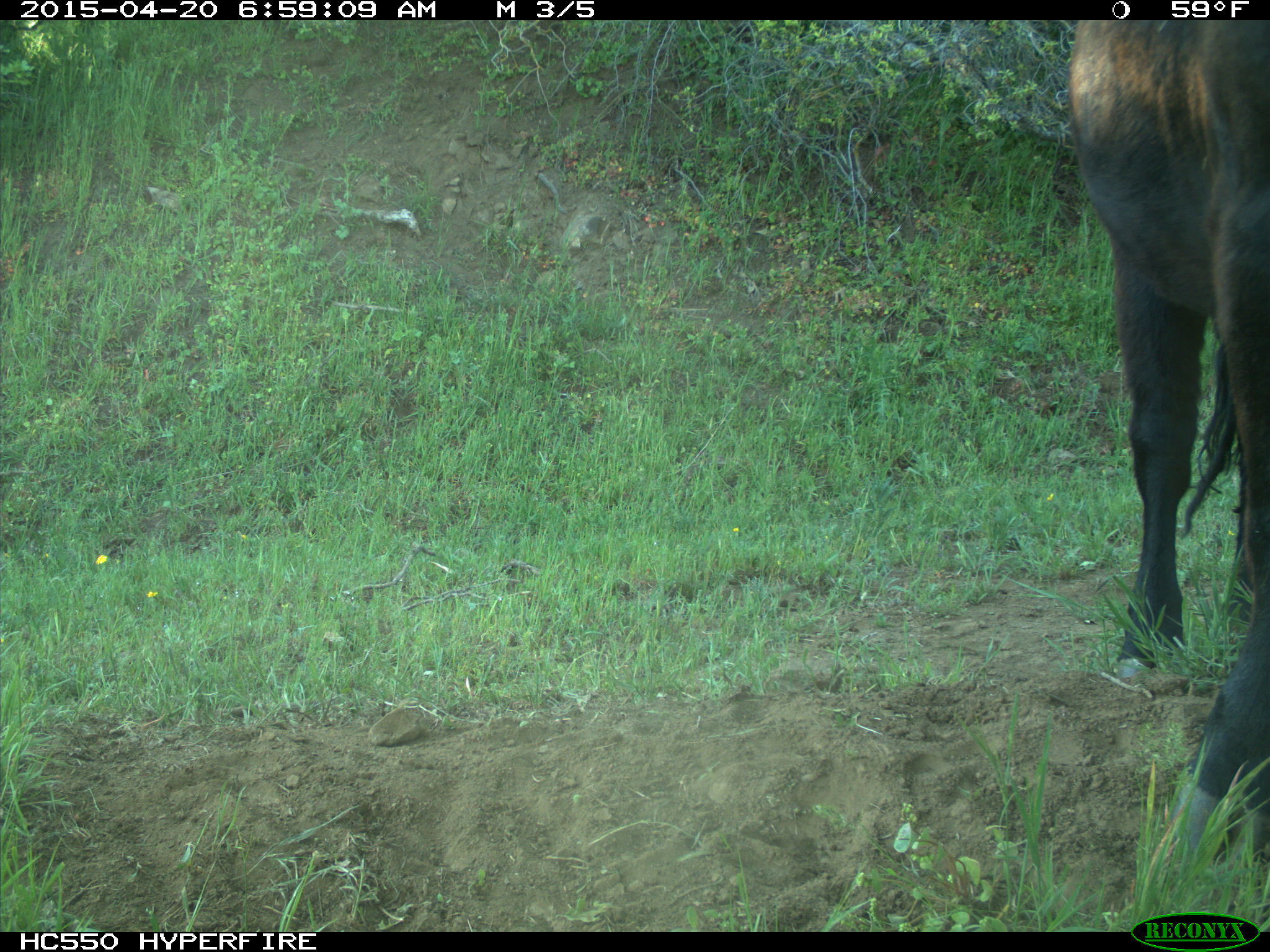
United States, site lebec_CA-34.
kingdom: Animalia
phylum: Chordata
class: Mammalia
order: Artiodactyla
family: Bovidae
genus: Bos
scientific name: Bos taurus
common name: domestic cow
Bos taurus (domestic cow).